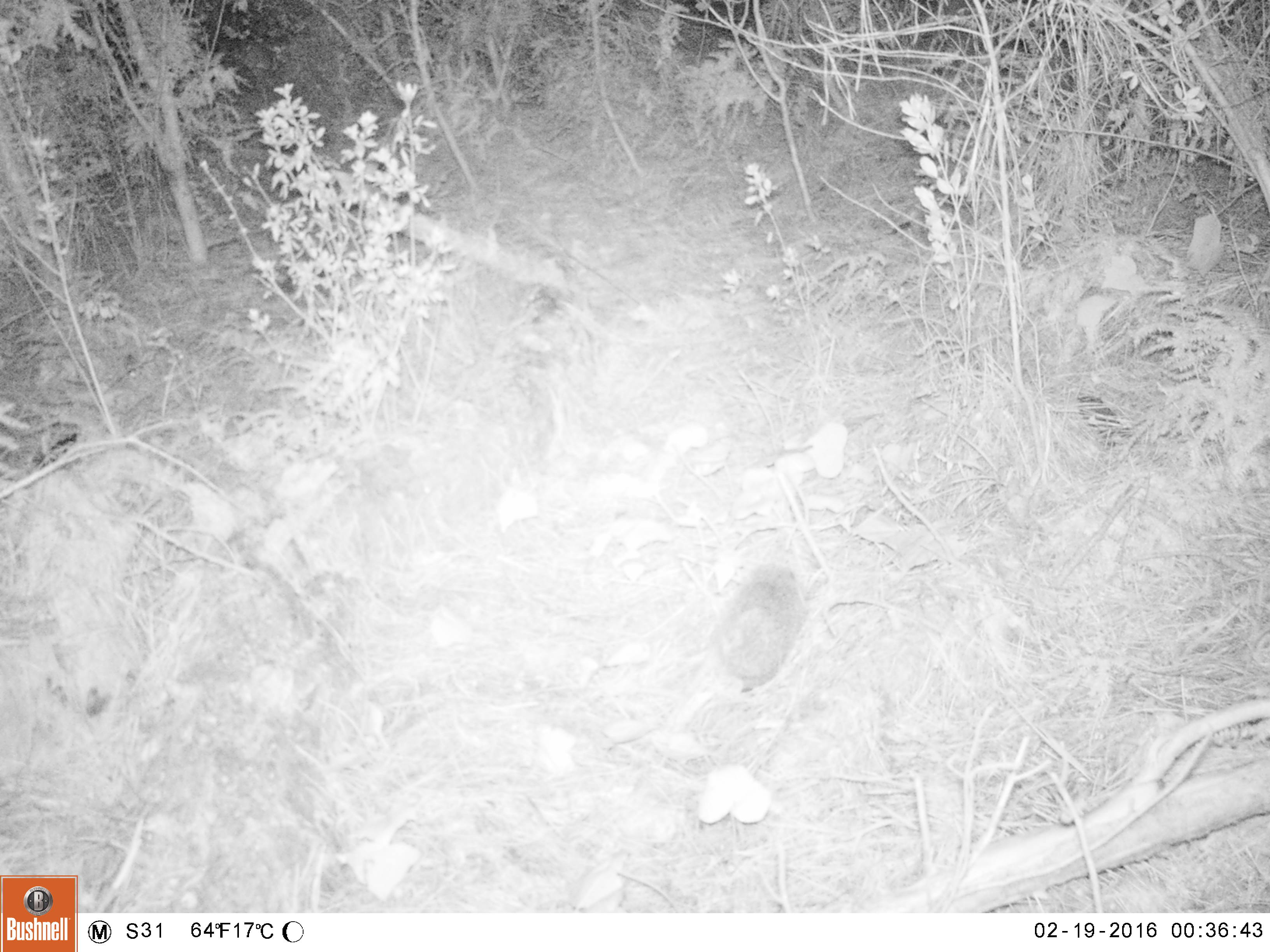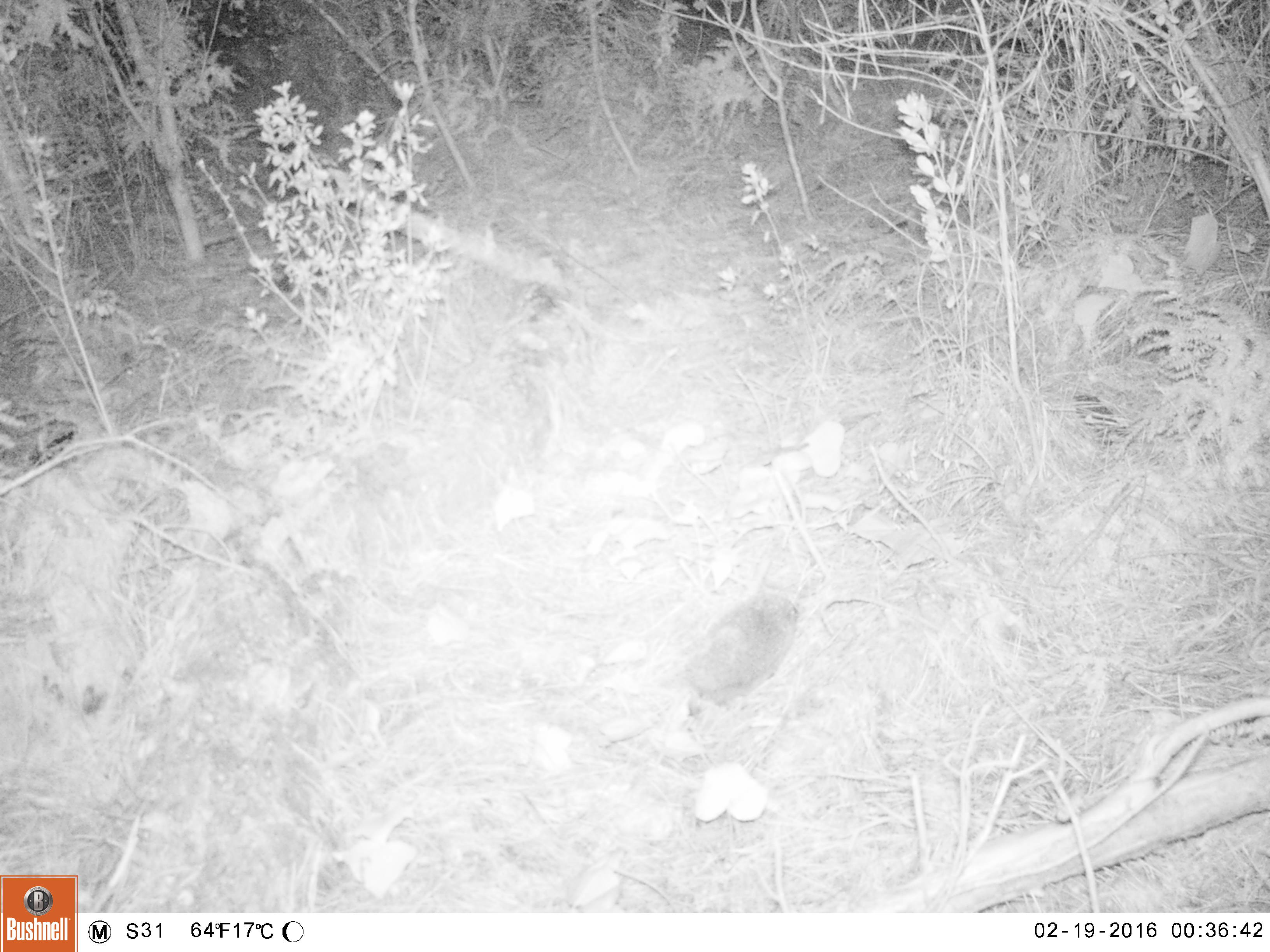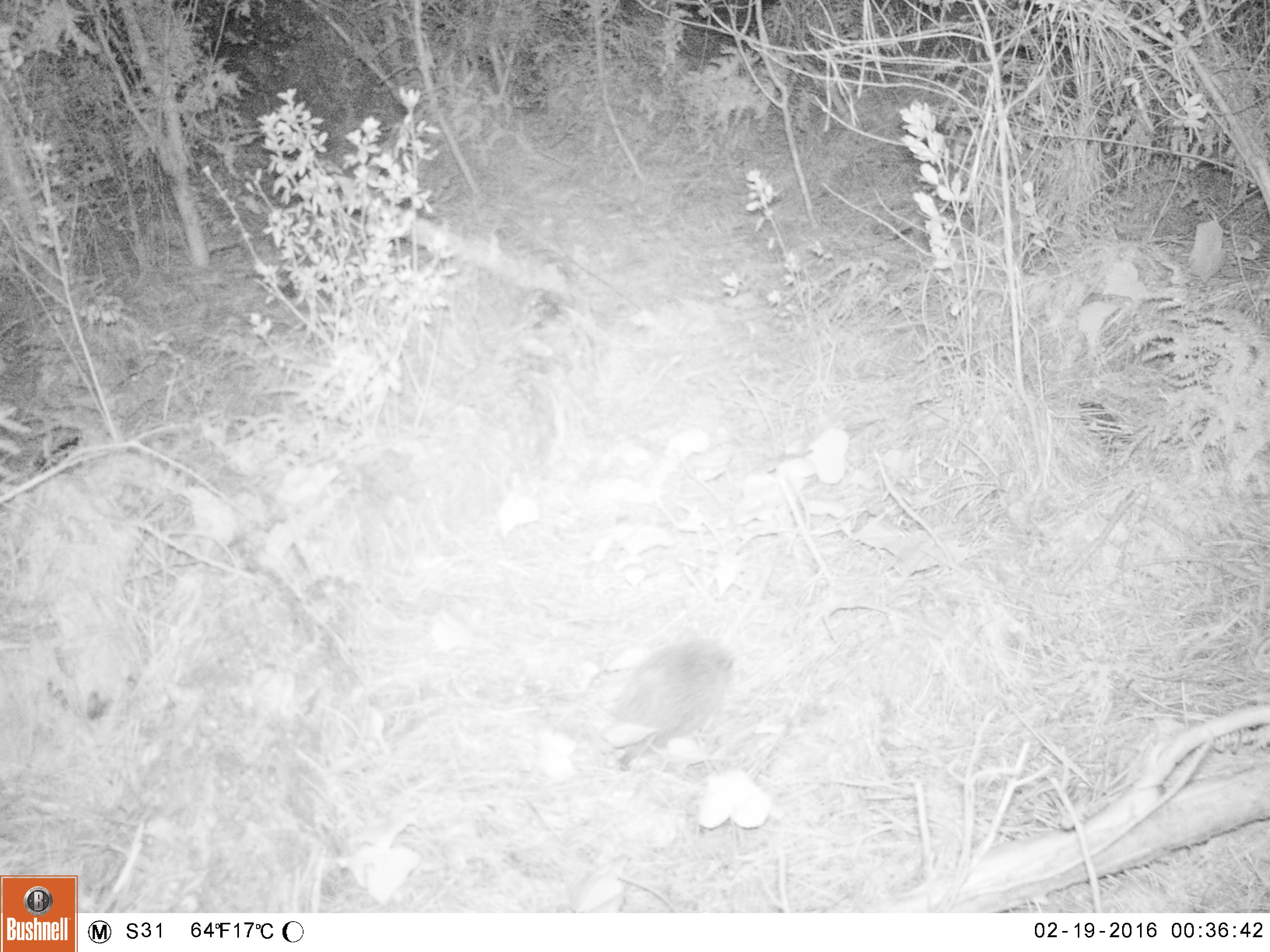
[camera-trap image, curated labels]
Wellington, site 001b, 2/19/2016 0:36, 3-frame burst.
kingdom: Animalia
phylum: Chordata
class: Mammalia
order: Eulipotyphla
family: Erinaceidae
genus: Erinaceus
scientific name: Erinaceus europaeus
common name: hedgehog